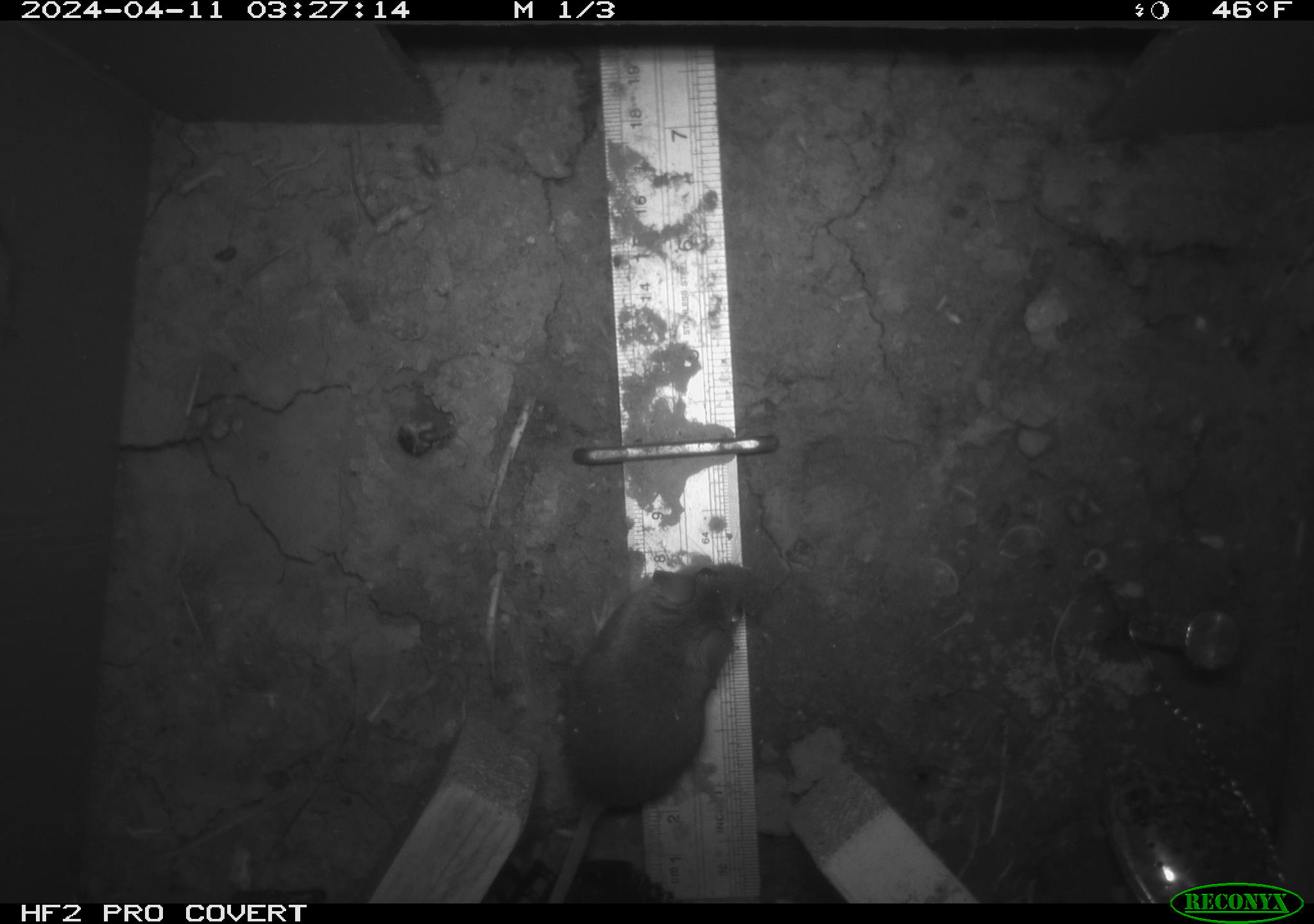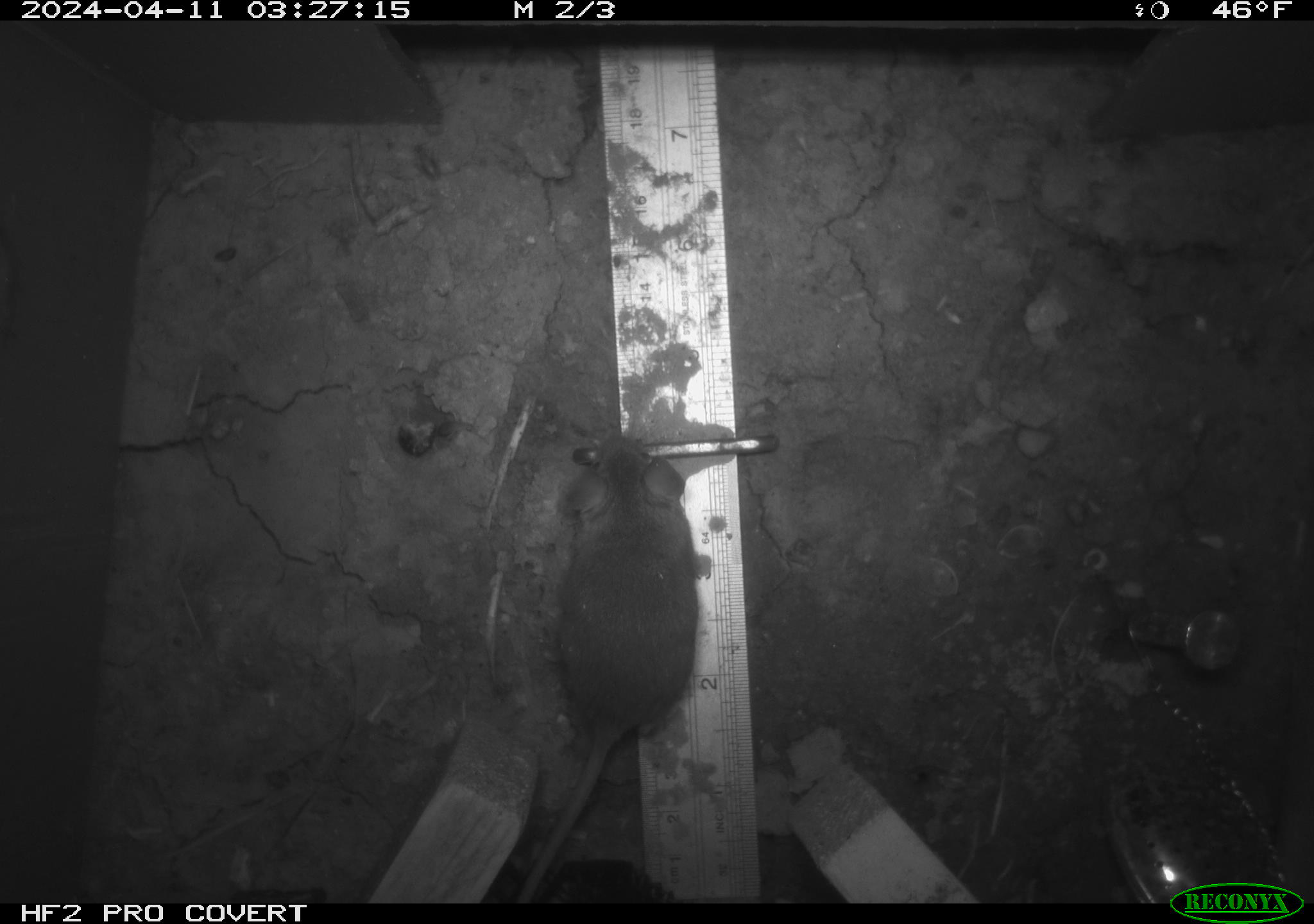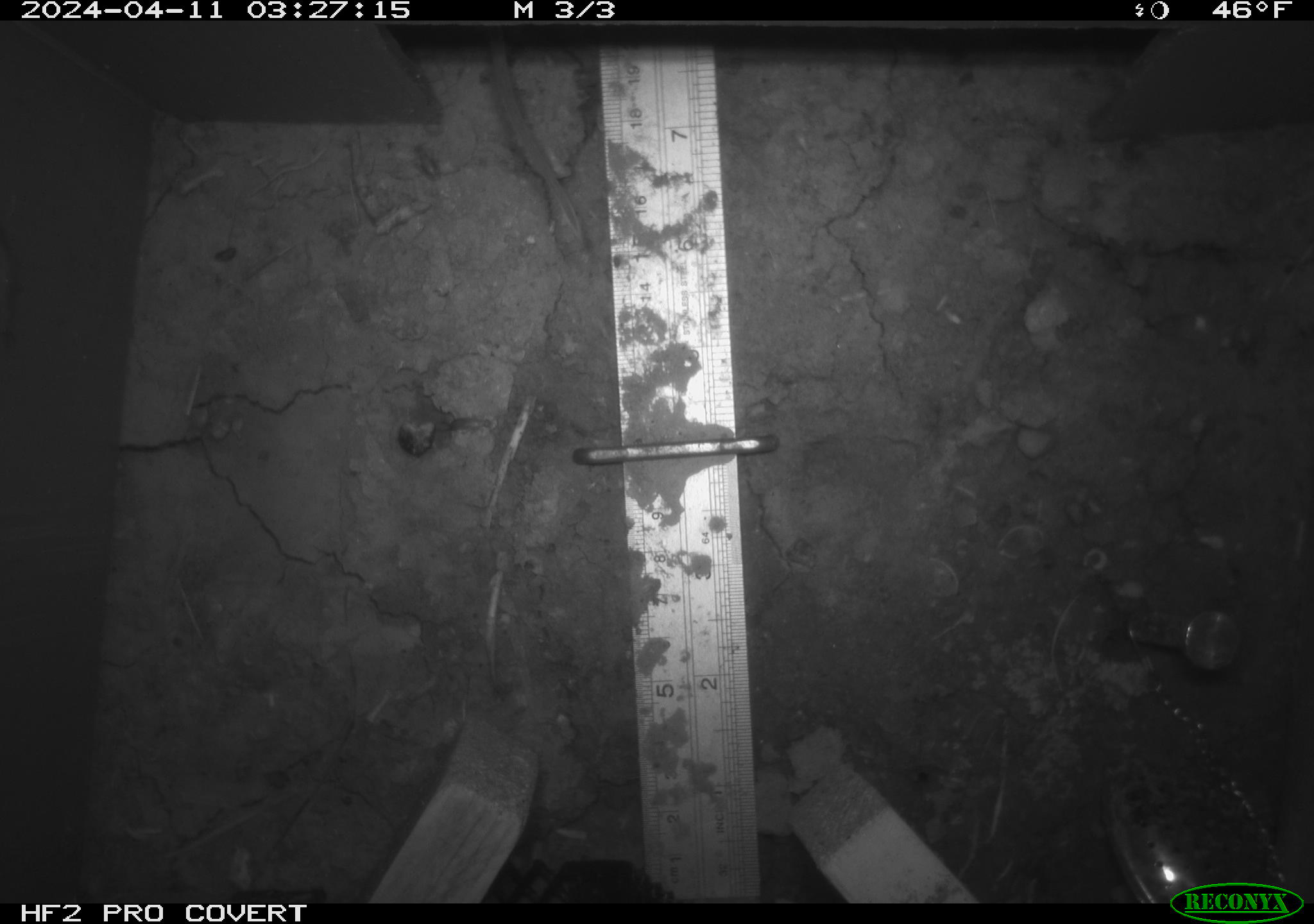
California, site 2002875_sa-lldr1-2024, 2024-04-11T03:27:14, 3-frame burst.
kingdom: Animalia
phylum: Chordata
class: Mammalia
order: Rodentia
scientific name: Rodentia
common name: rodent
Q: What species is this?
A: Rodent (Rodentia).